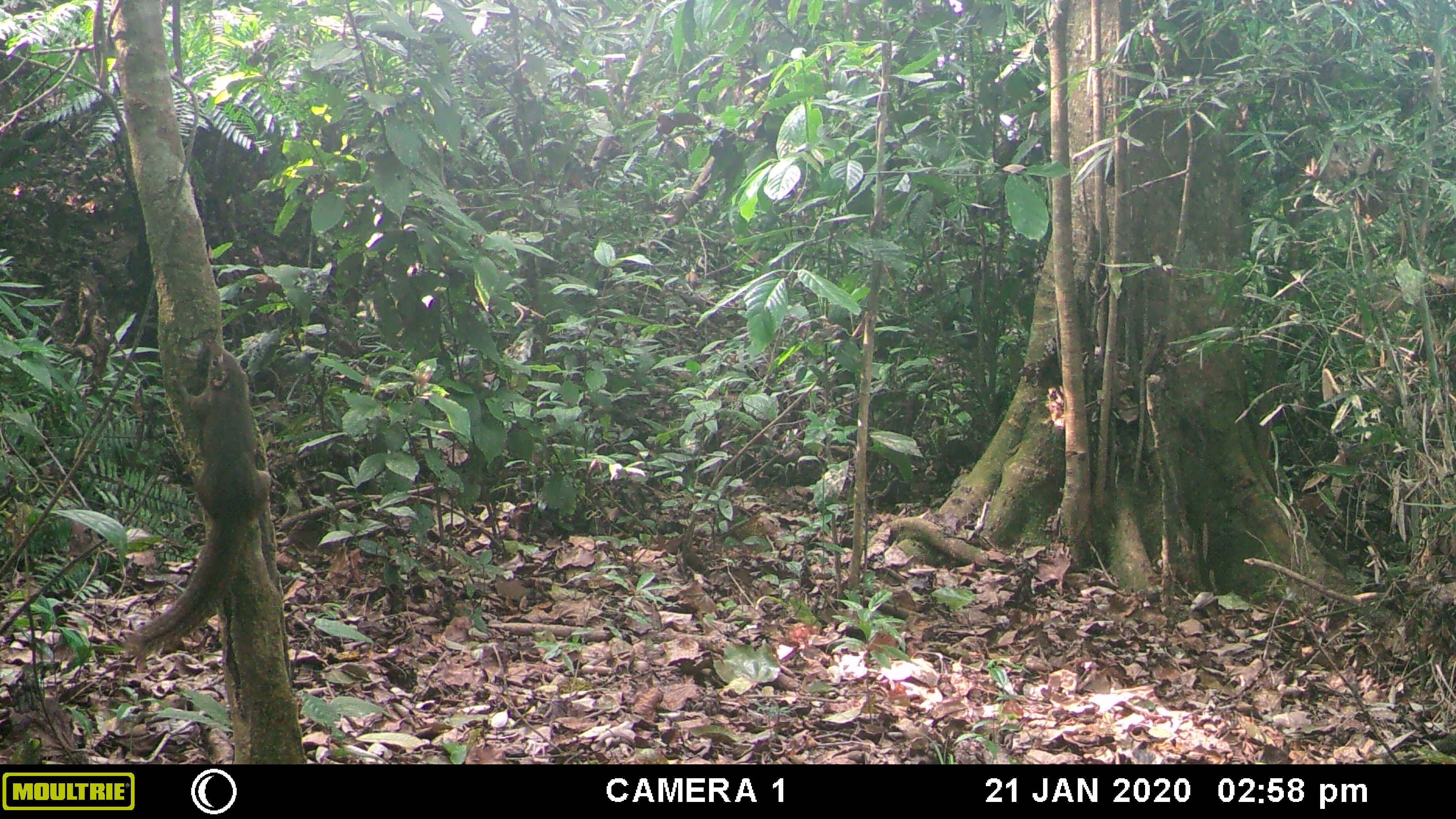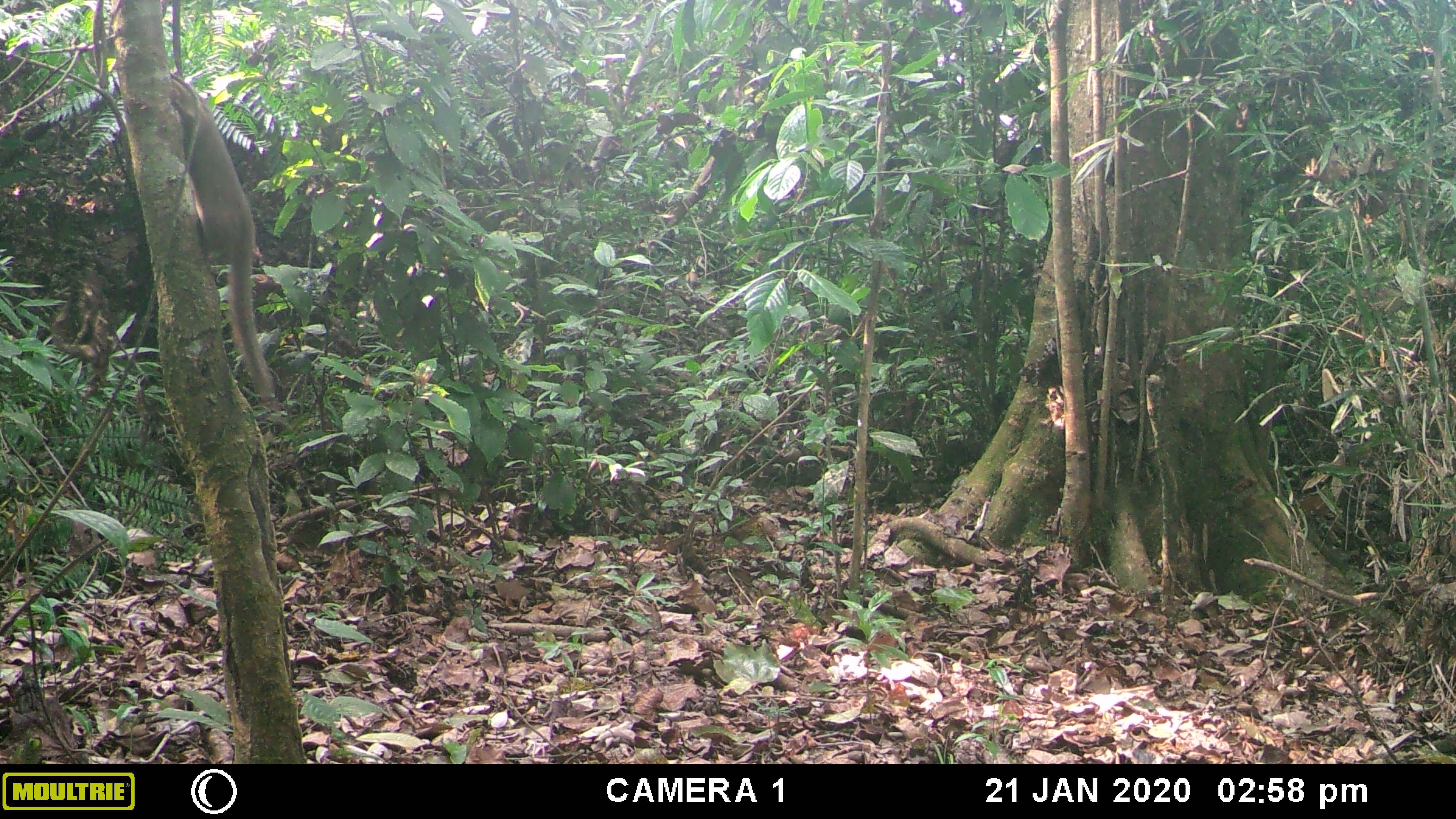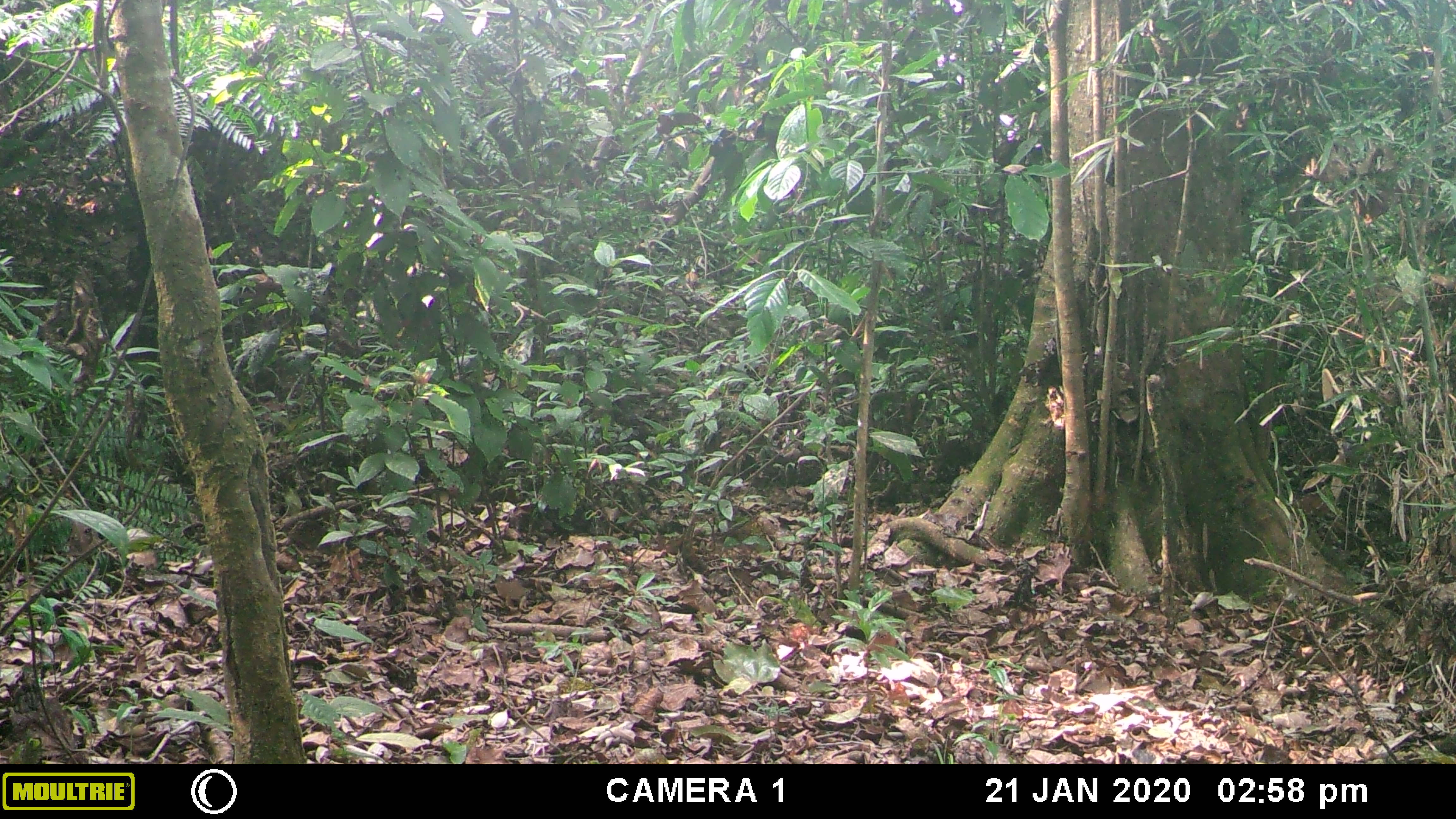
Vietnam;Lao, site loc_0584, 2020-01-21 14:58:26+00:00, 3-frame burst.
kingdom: Animalia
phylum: Chordata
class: Mammalia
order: Scandentia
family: Tupaiidae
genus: Tupaia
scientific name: Tupaia belangeri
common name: northern treeshrew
Northern treeshrew (Tupaia belangeri). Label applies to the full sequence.